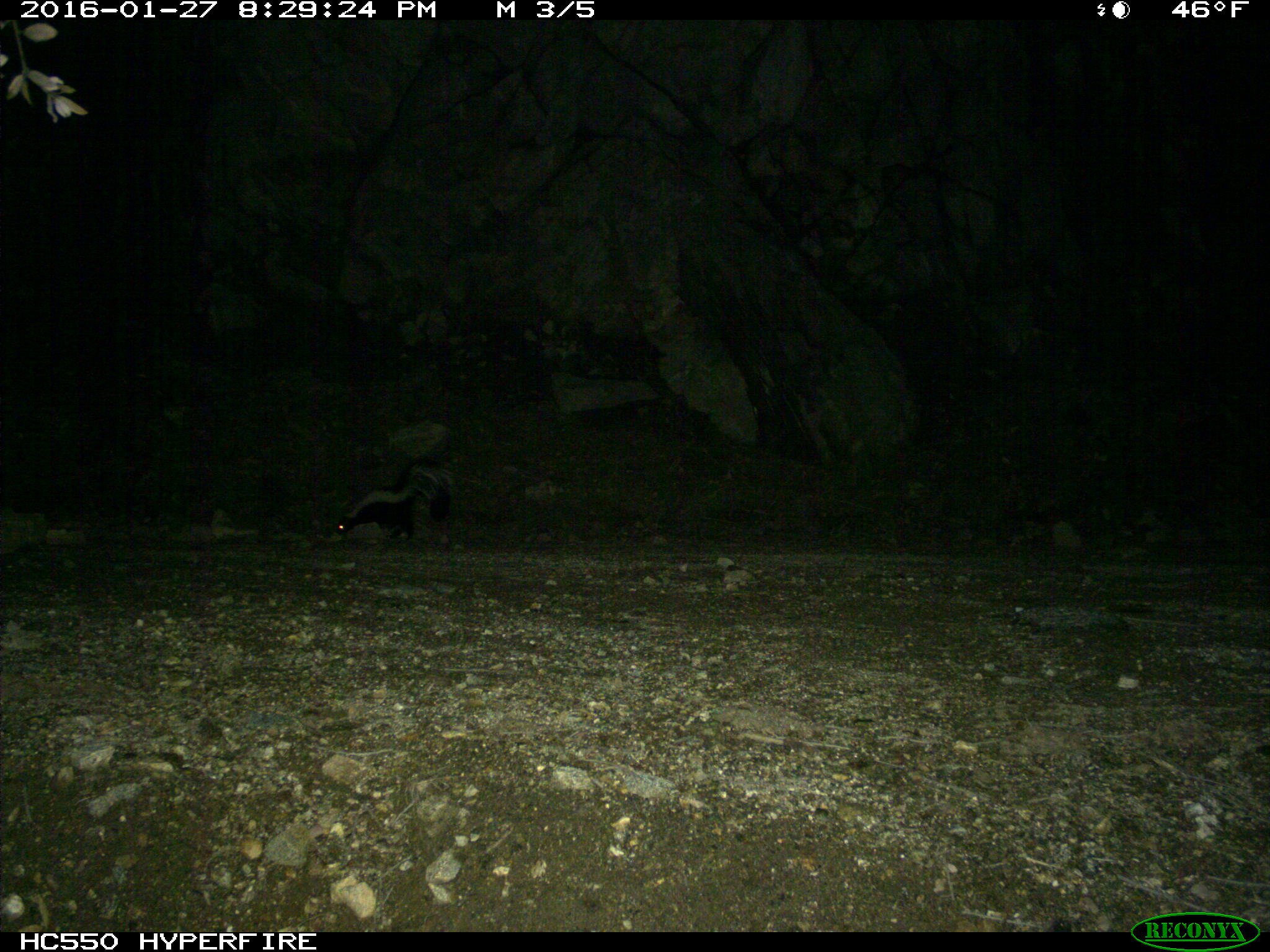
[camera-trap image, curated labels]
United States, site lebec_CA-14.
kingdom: Animalia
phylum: Chordata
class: Mammalia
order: Carnivora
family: Mephitidae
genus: Mephitis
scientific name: Mephitis mephitis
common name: striped skunk